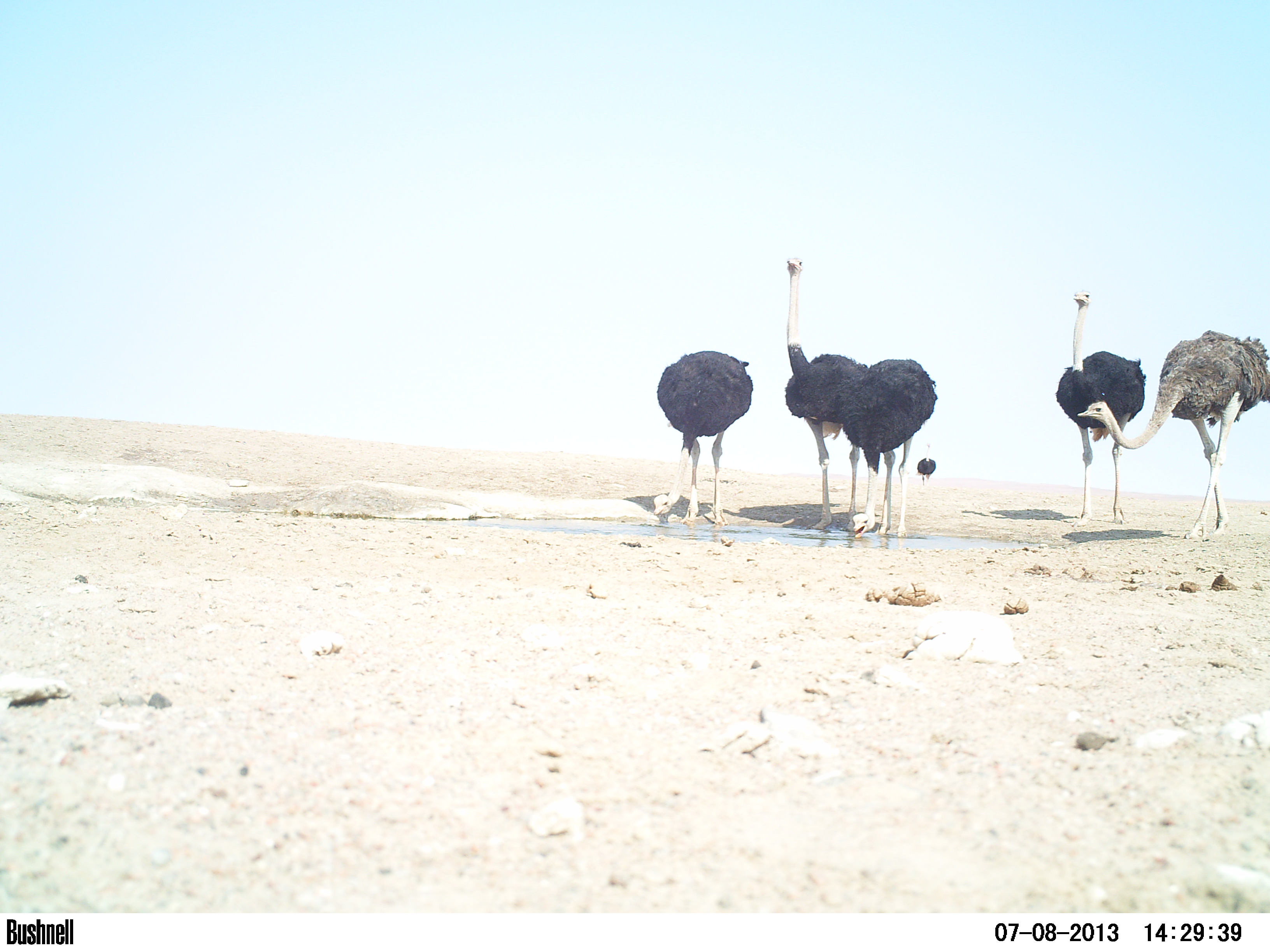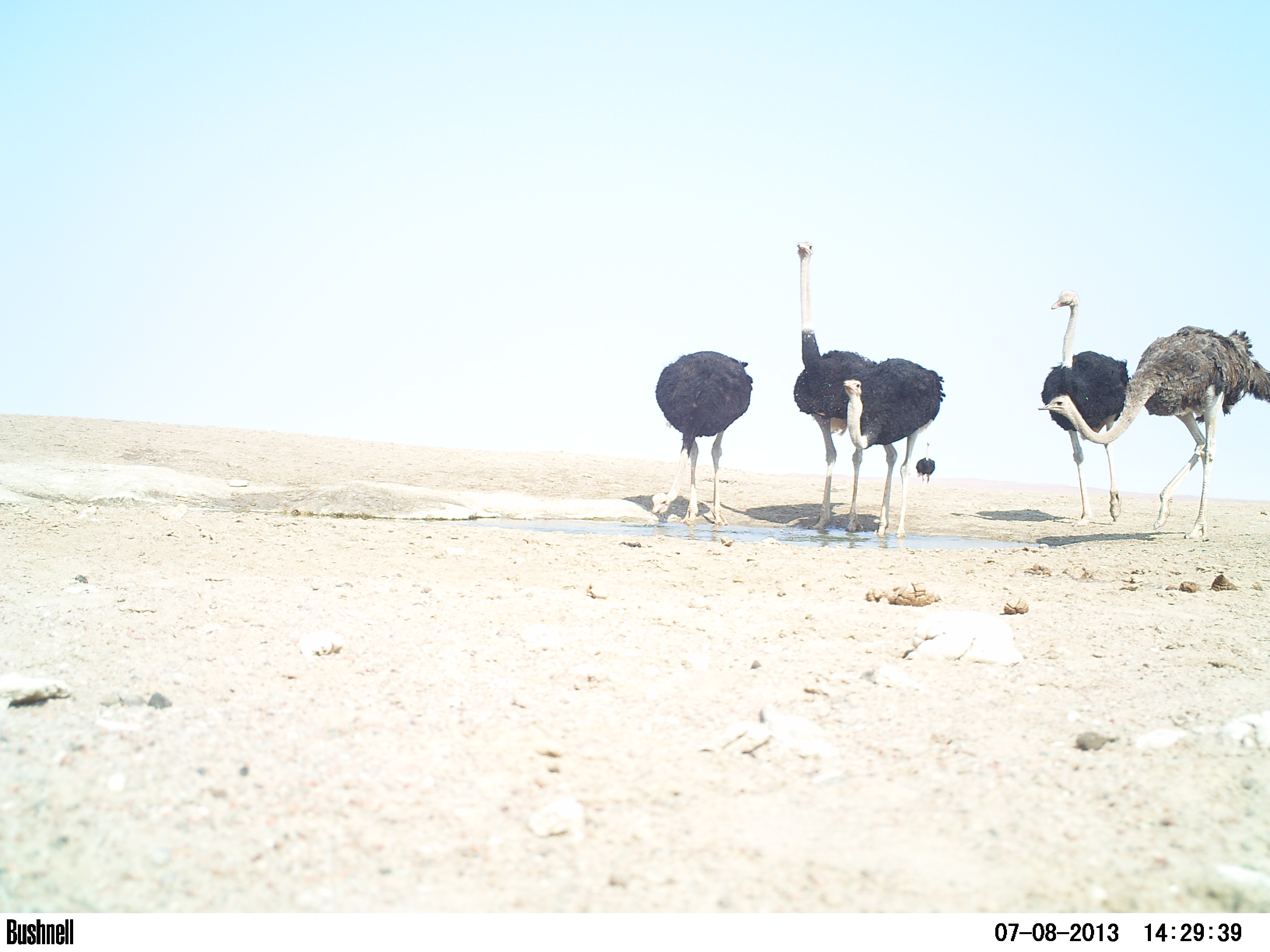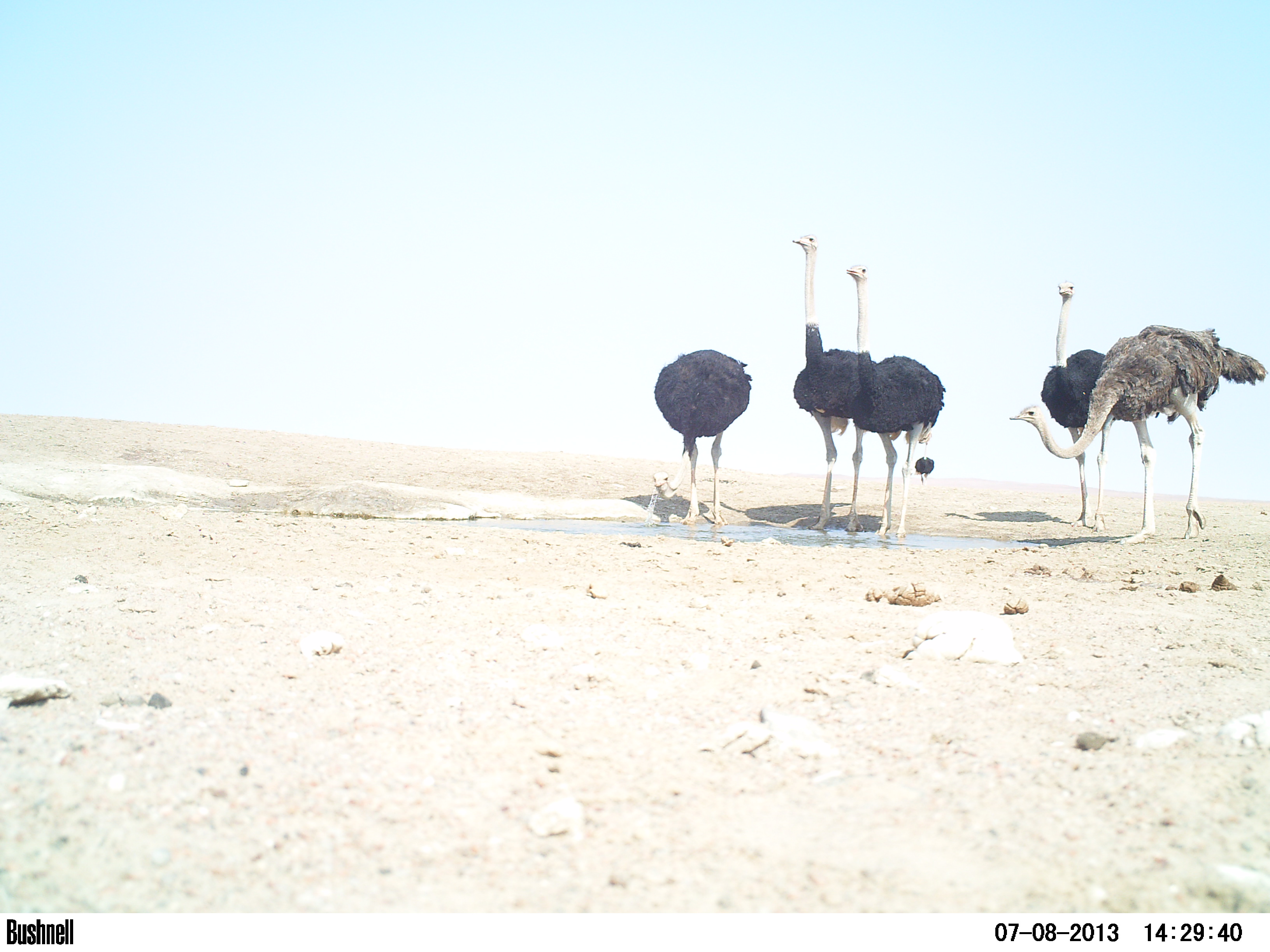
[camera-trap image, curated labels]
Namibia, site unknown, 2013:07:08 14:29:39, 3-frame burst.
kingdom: Animalia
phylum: Chordata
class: Aves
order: Struthioniformes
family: Struthionidae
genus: Struthio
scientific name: Struthio camelus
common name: common ostrich